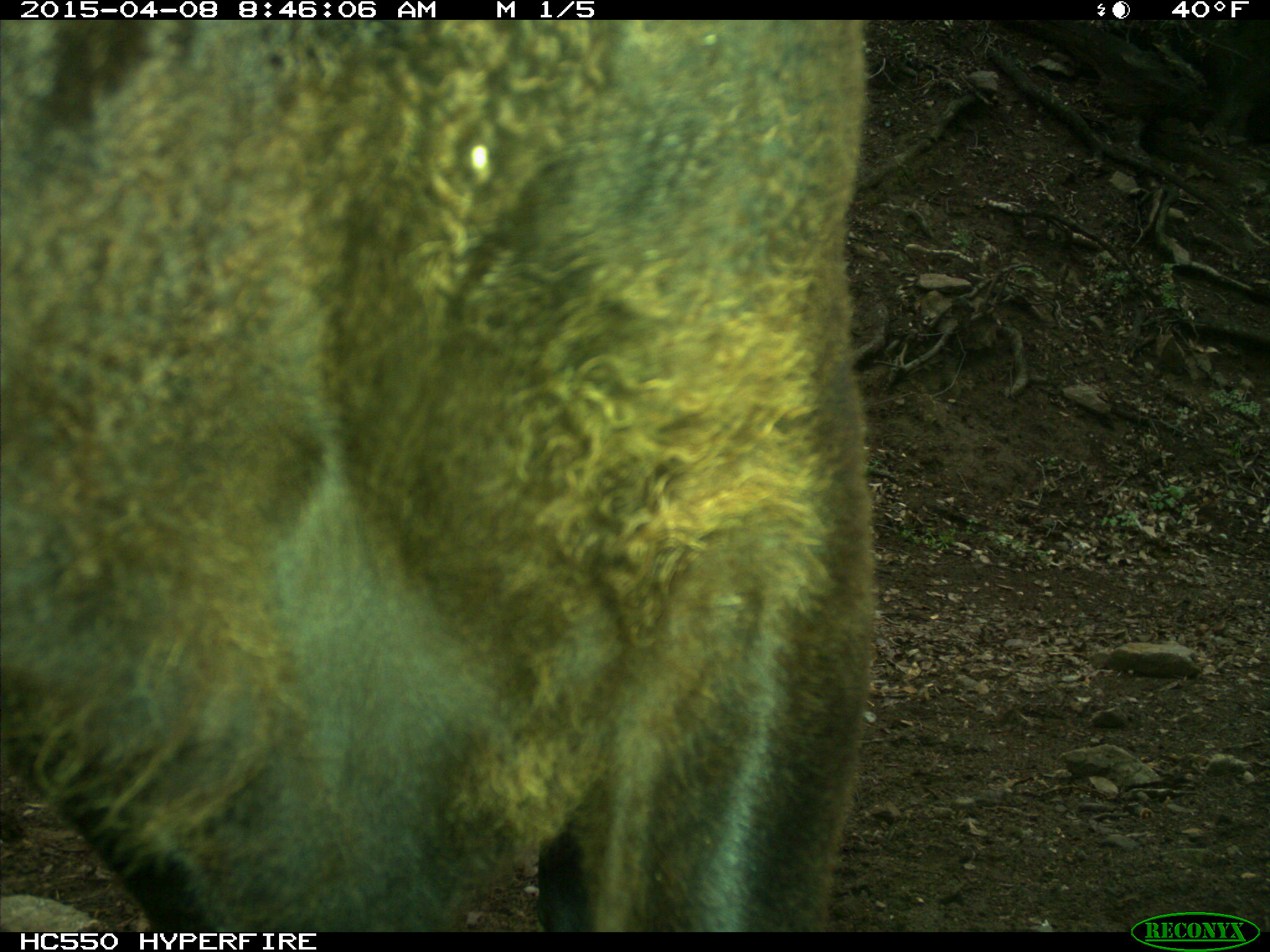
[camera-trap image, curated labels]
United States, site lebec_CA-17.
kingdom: Animalia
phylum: Chordata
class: Mammalia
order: Artiodactyla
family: Bovidae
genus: Bos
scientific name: Bos taurus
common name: domestic cow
Bos taurus (domestic cow).